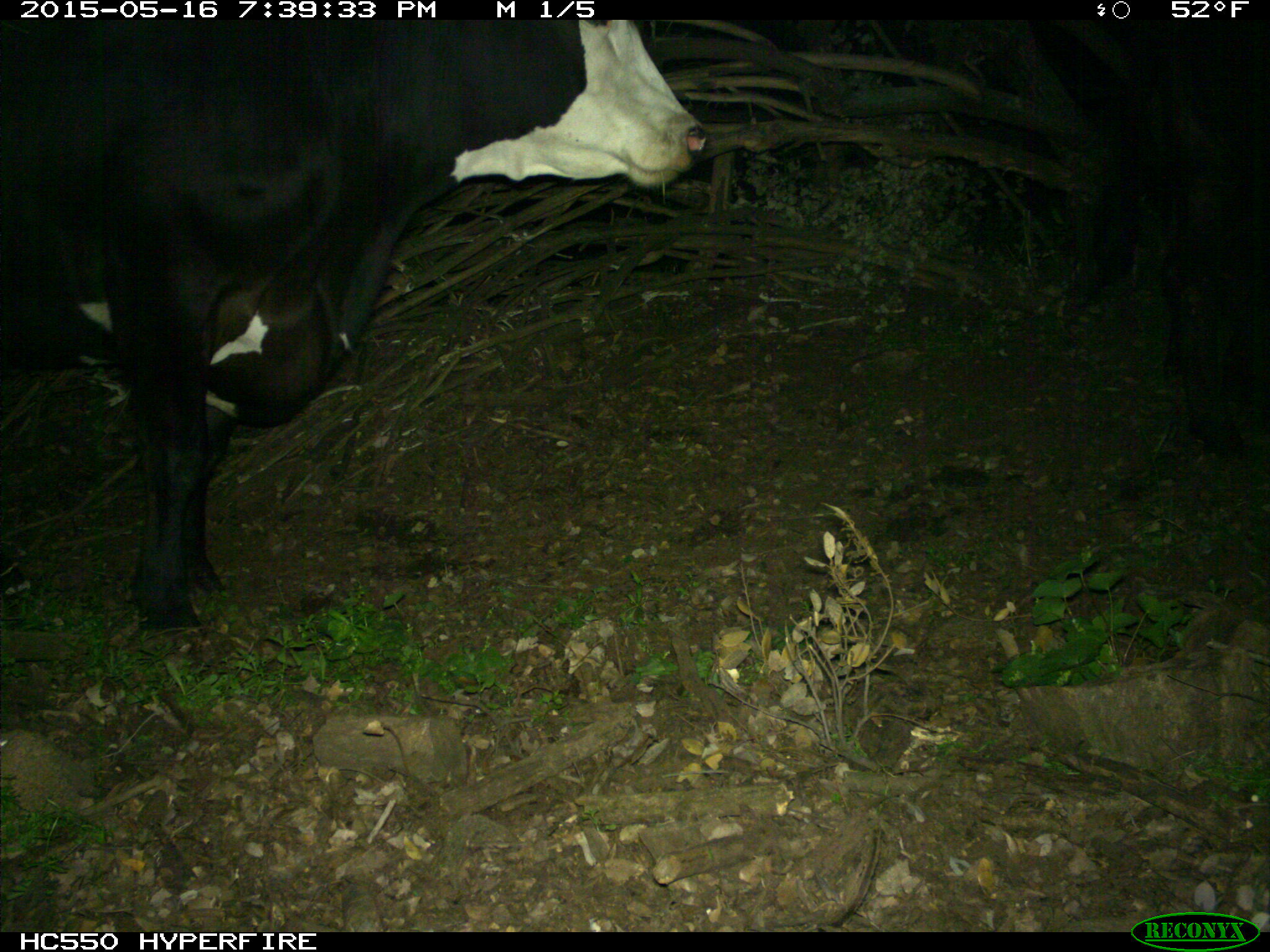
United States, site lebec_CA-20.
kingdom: Animalia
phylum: Chordata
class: Mammalia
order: Artiodactyla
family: Bovidae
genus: Bos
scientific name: Bos taurus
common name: domestic cow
Bos taurus (domestic cow).